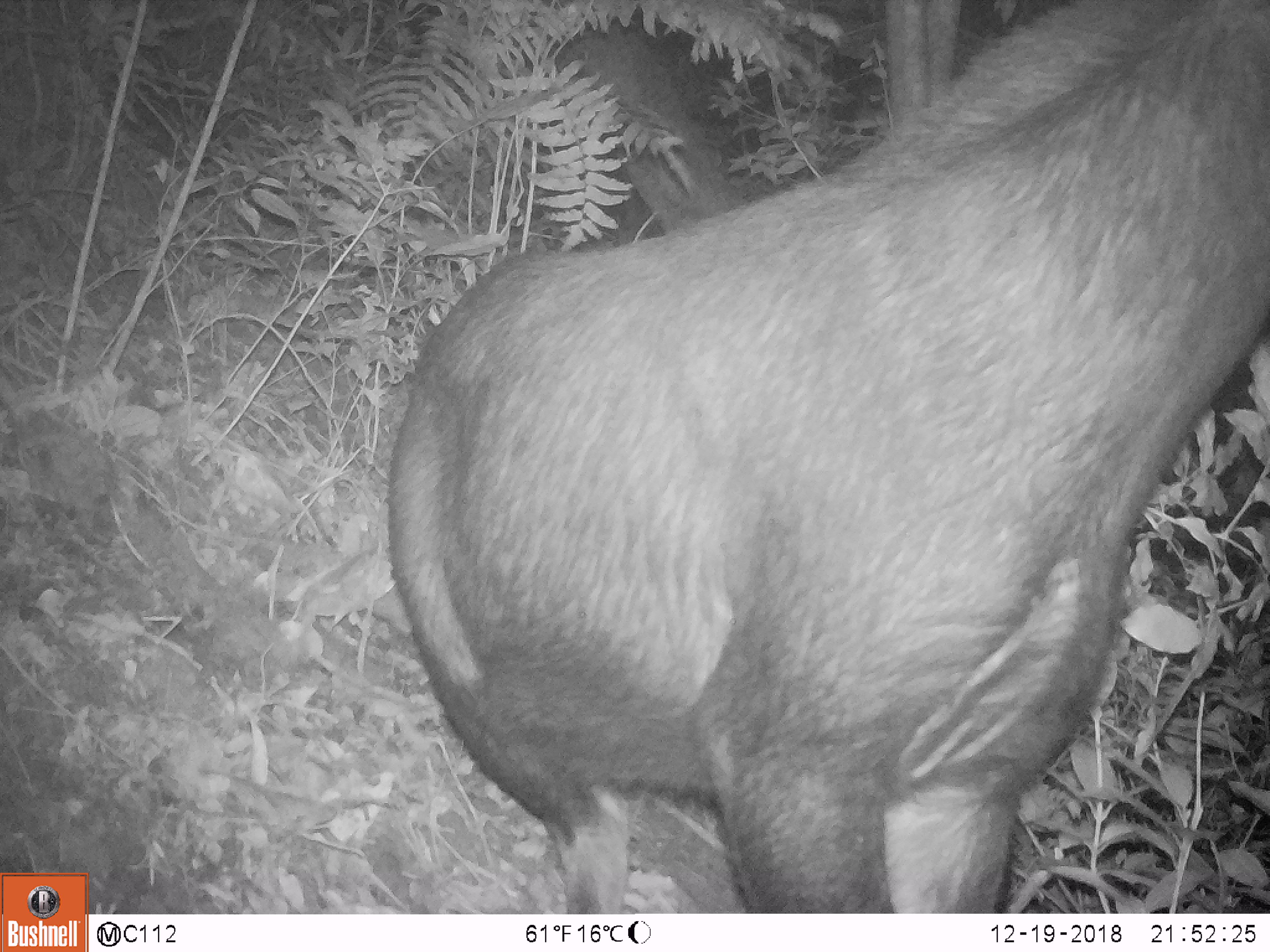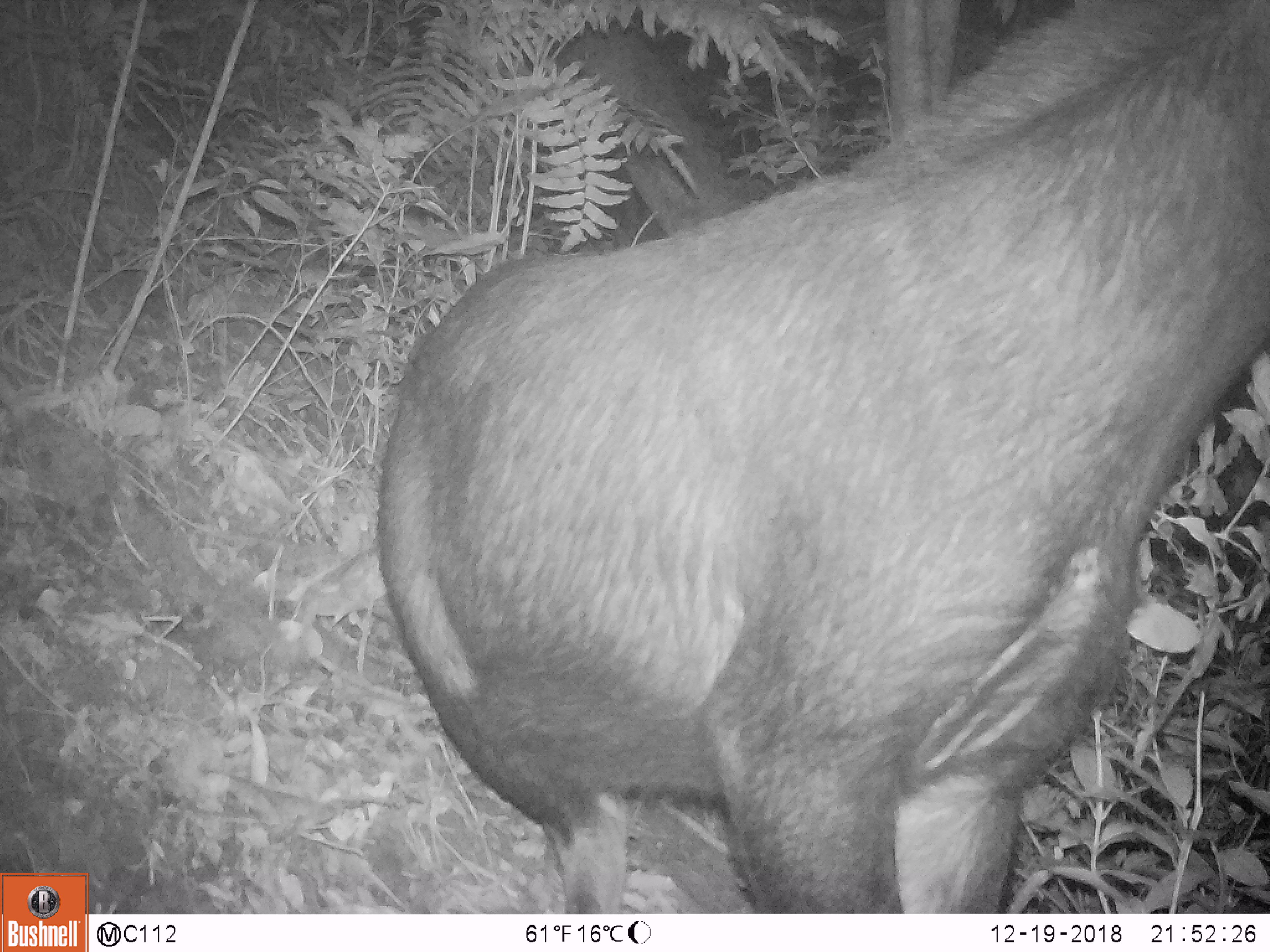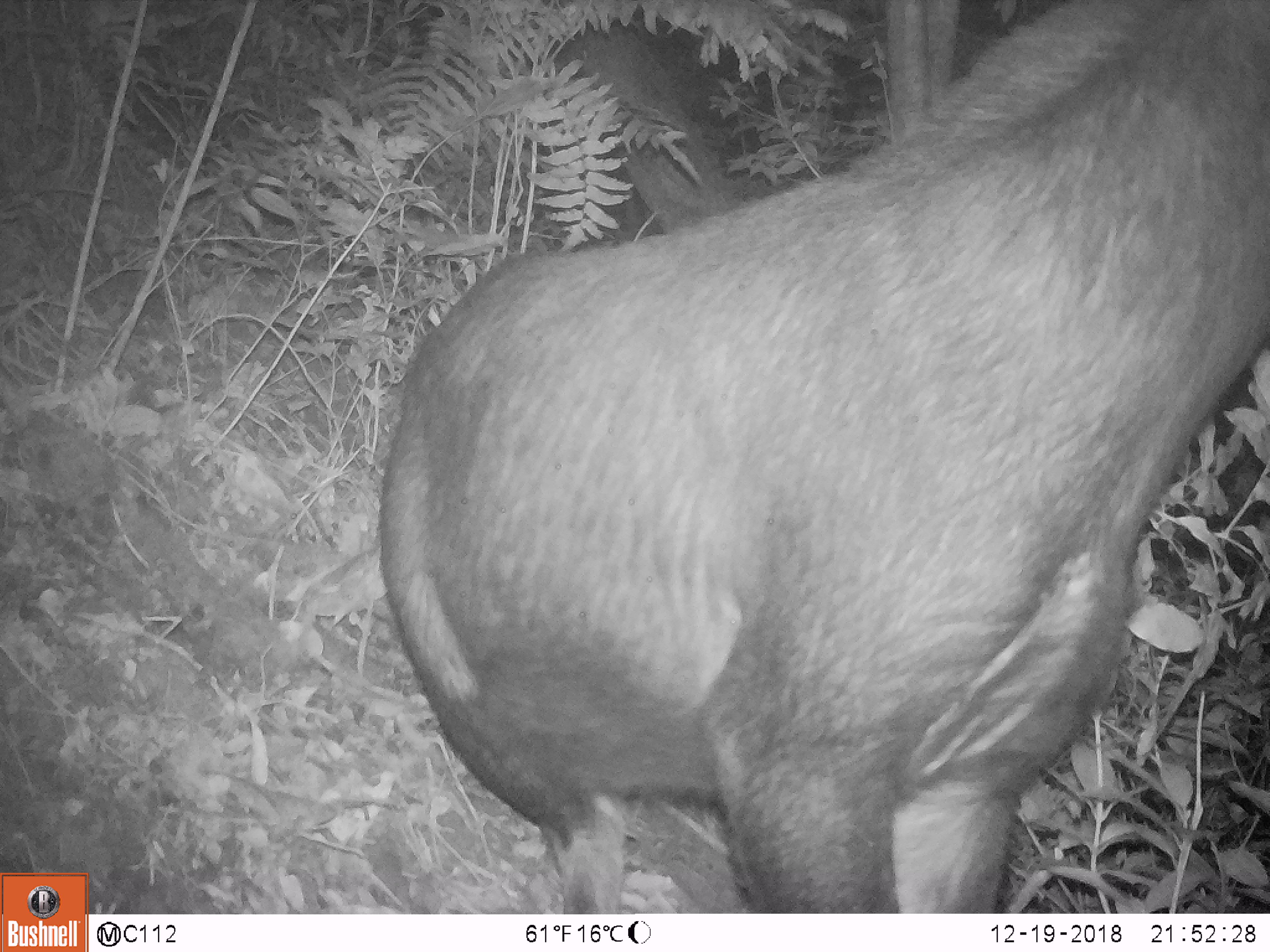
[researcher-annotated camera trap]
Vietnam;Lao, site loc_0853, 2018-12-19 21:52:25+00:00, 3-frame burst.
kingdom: Animalia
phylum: Chordata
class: Mammalia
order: Artiodactyla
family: Bovidae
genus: Capricornis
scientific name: Capricornis sumatraensis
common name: chinese serow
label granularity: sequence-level